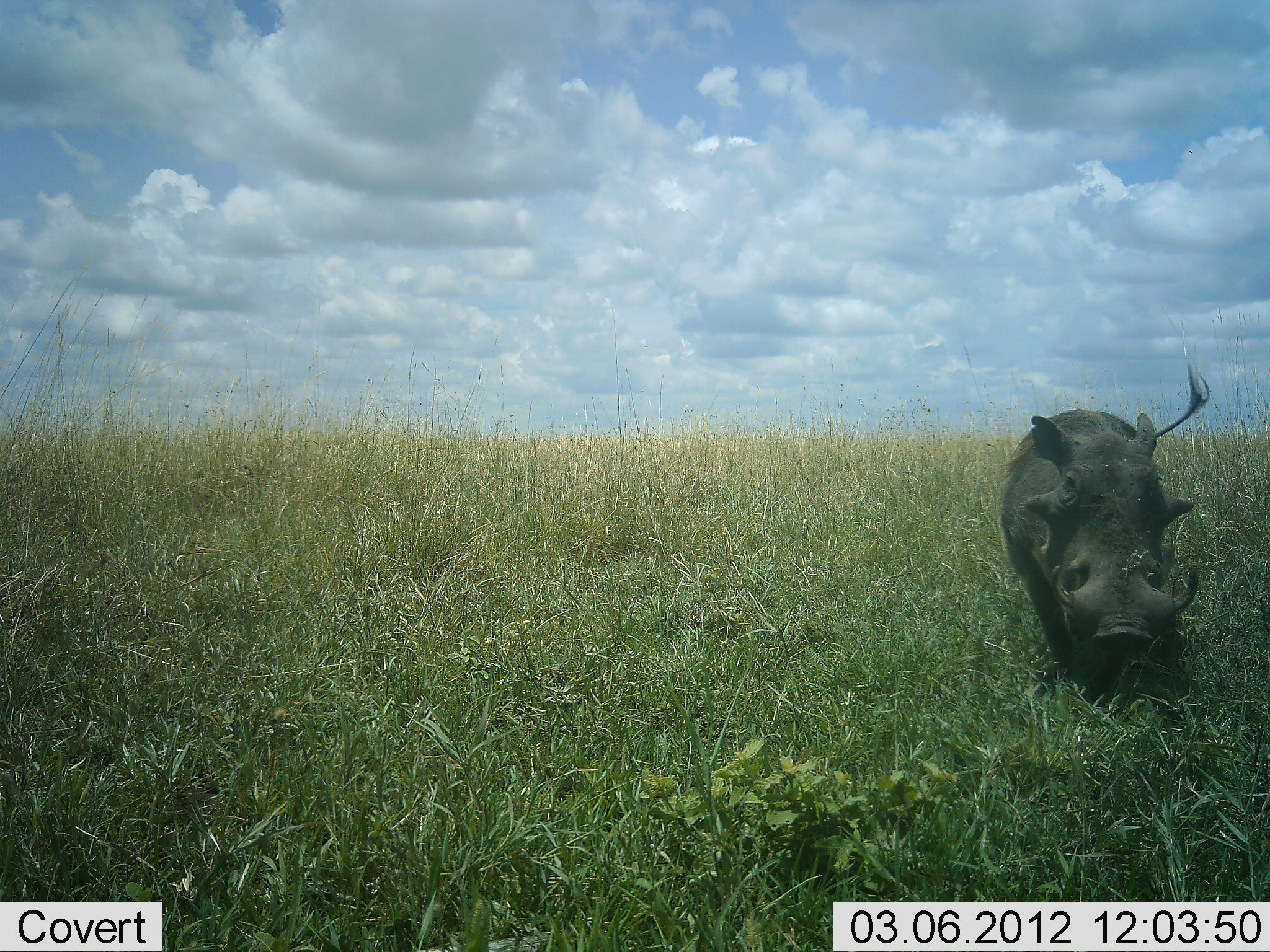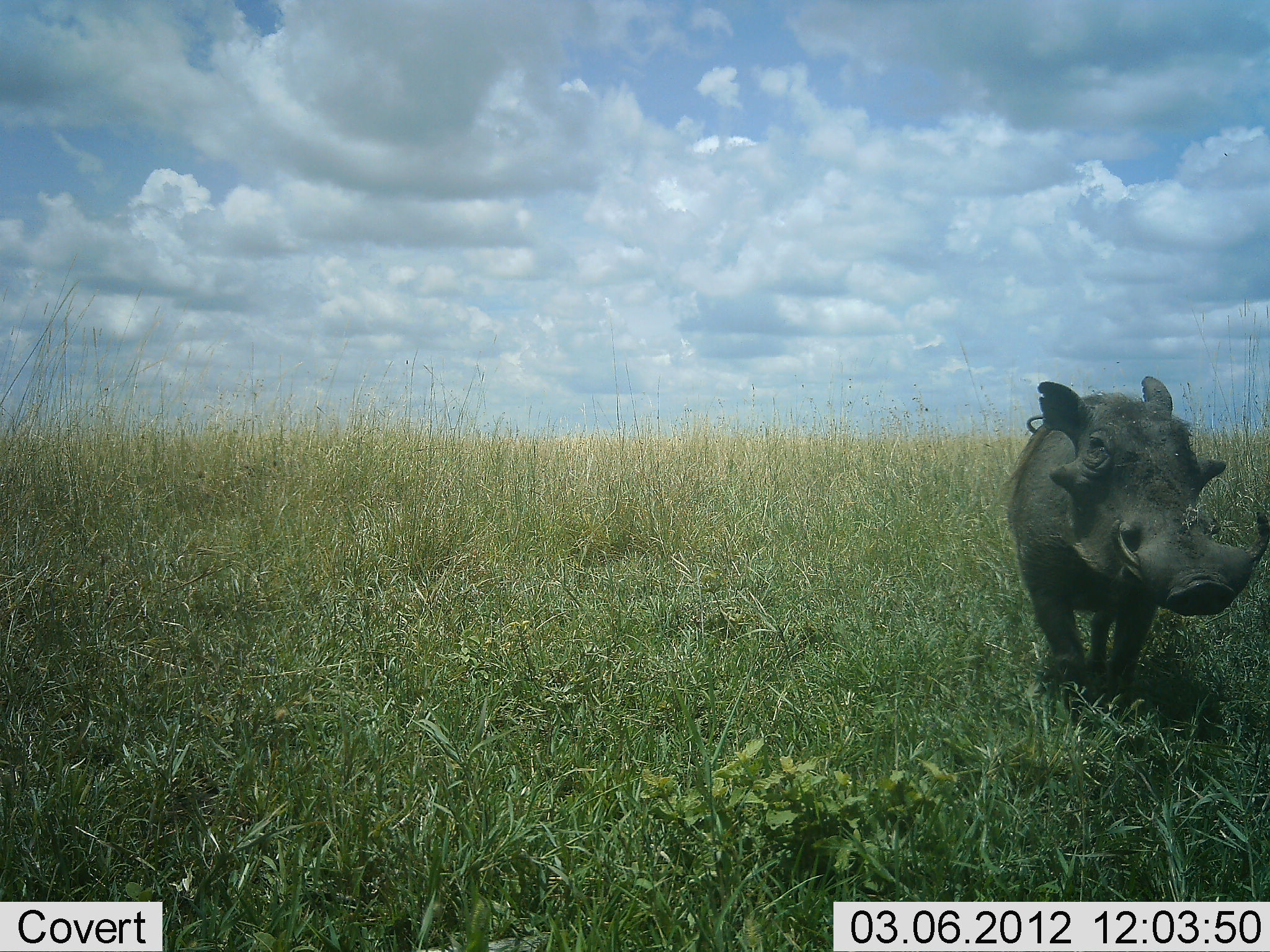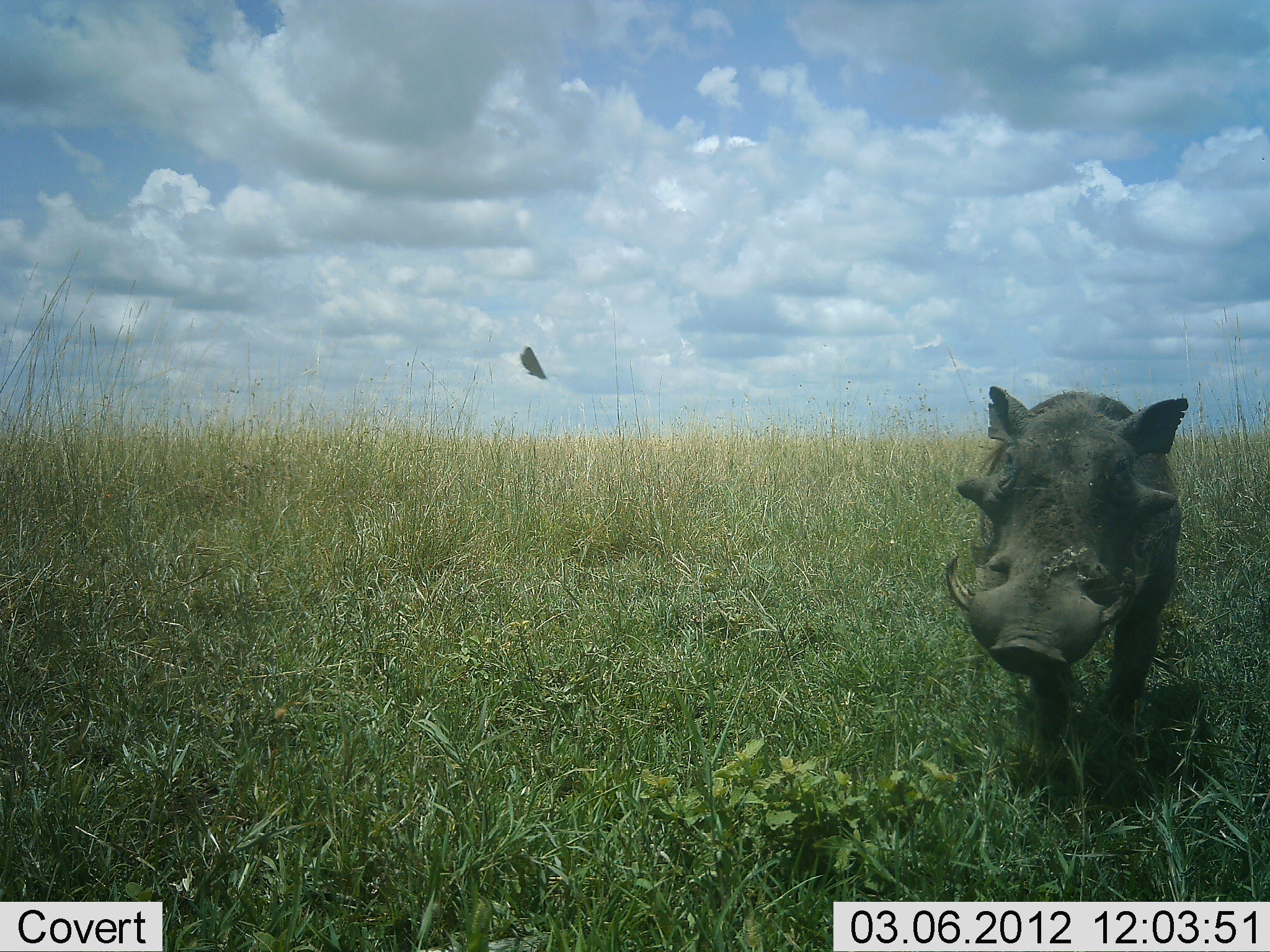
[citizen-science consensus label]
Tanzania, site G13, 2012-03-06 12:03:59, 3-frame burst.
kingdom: Animalia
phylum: Chordata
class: Mammalia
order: Artiodactyla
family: Suidae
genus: Phacochoerus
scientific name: Phacochoerus africanus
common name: warthog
Warthog (Phacochoerus africanus), count 1. Behavior (volunteer vote fractions): standing 18%, resting 0%, moving 85%, interacting 0%. Young present (vote fraction): 0%. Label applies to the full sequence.